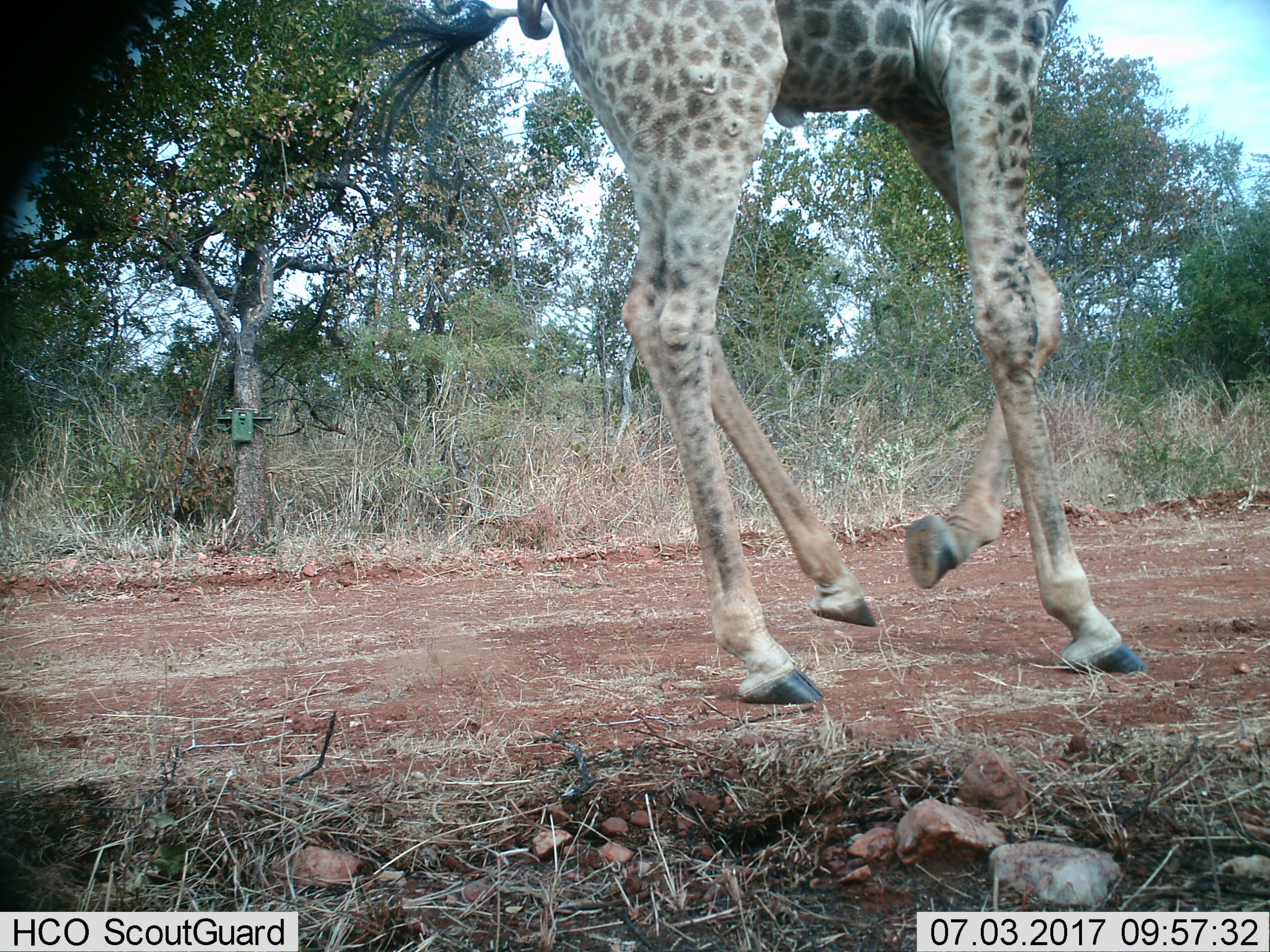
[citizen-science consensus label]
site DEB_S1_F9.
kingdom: Animalia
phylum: Chordata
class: Mammalia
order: Artiodactyla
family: Giraffidae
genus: Giraffa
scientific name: Giraffa camelopardalis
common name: giraffe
Giraffe (Giraffa camelopardalis), count 1. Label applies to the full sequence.